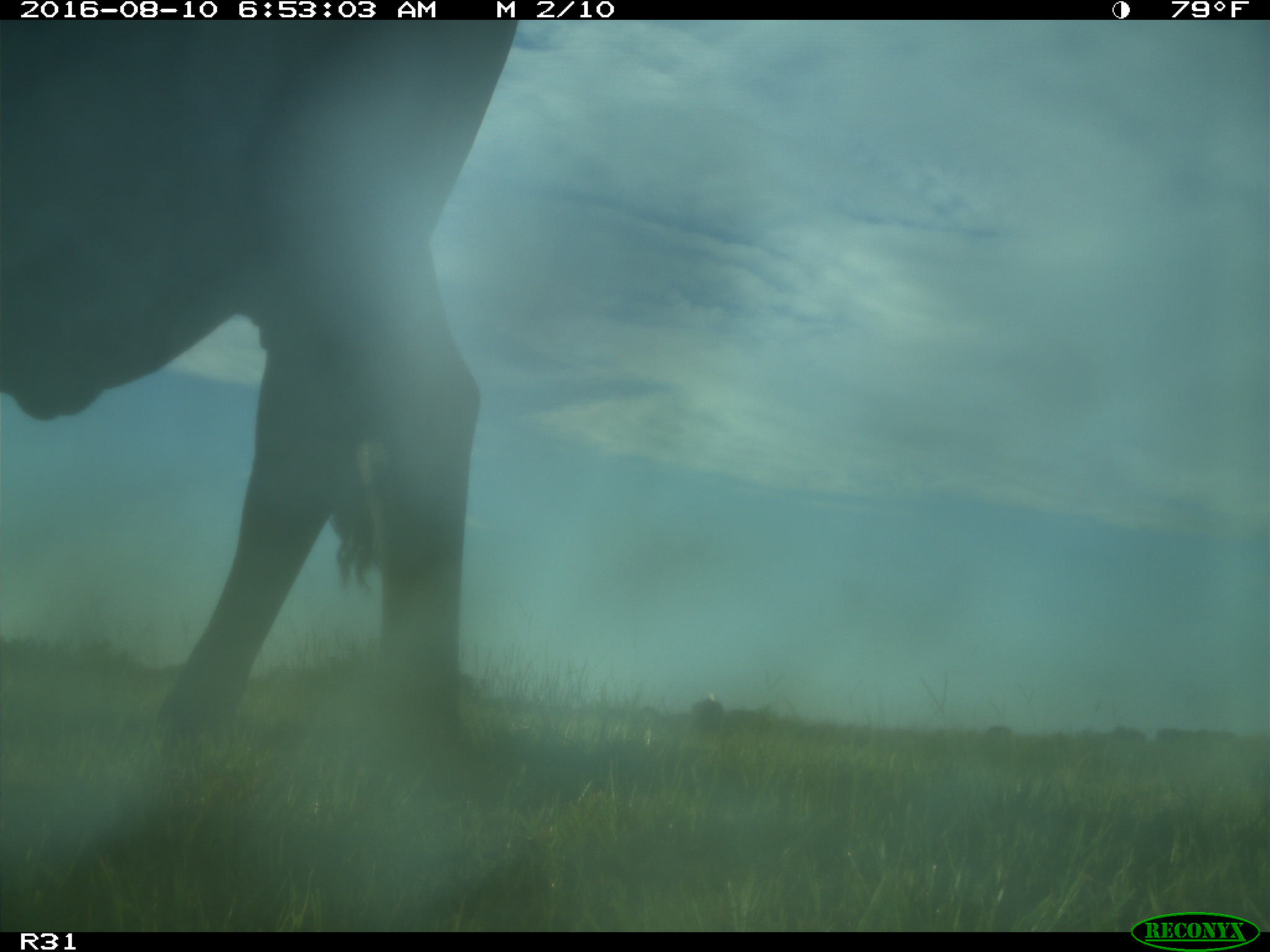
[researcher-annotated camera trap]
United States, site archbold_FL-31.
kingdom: Animalia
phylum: Chordata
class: Mammalia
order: Artiodactyla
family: Bovidae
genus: Bos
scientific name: Bos taurus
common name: domestic cow